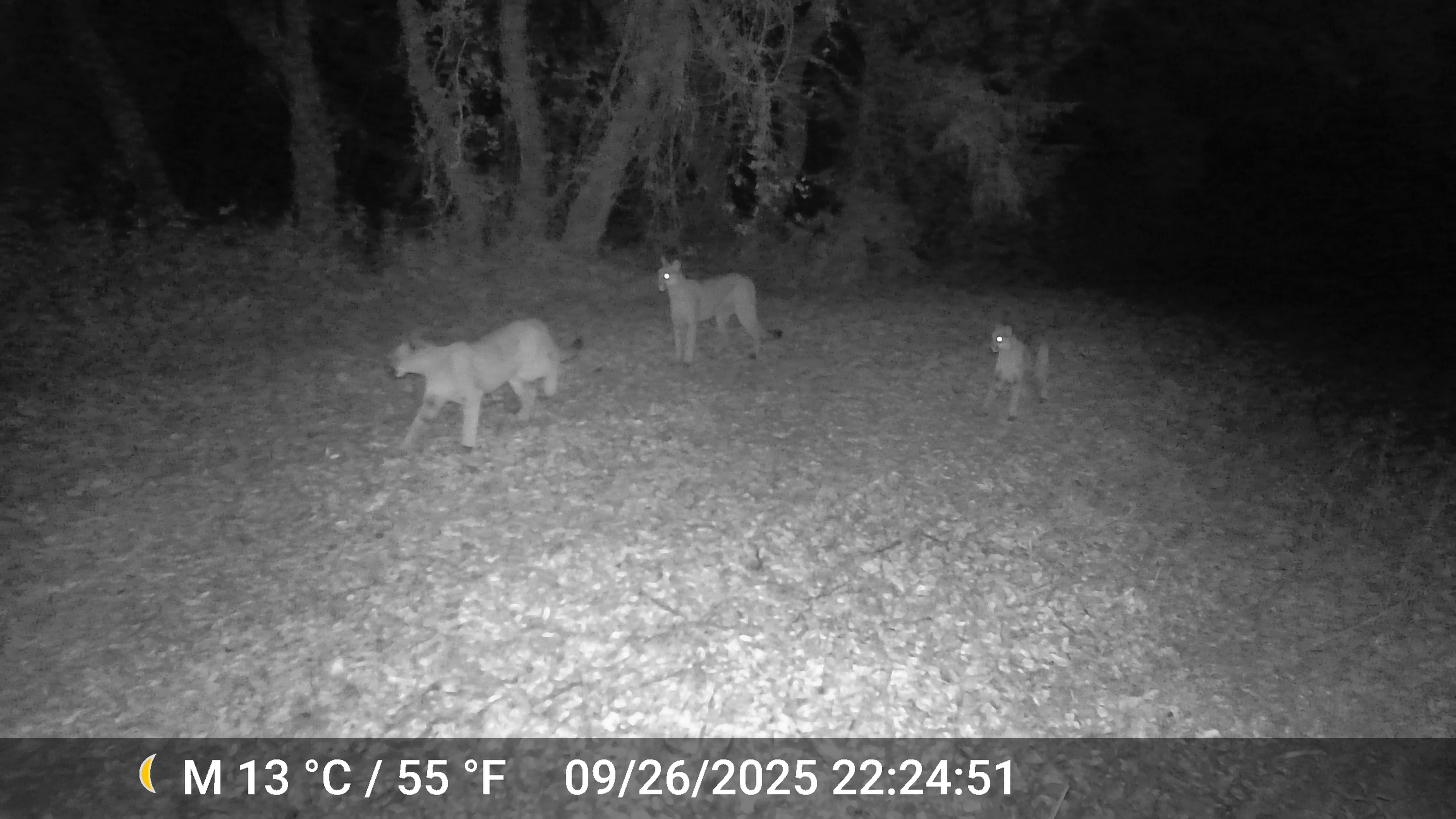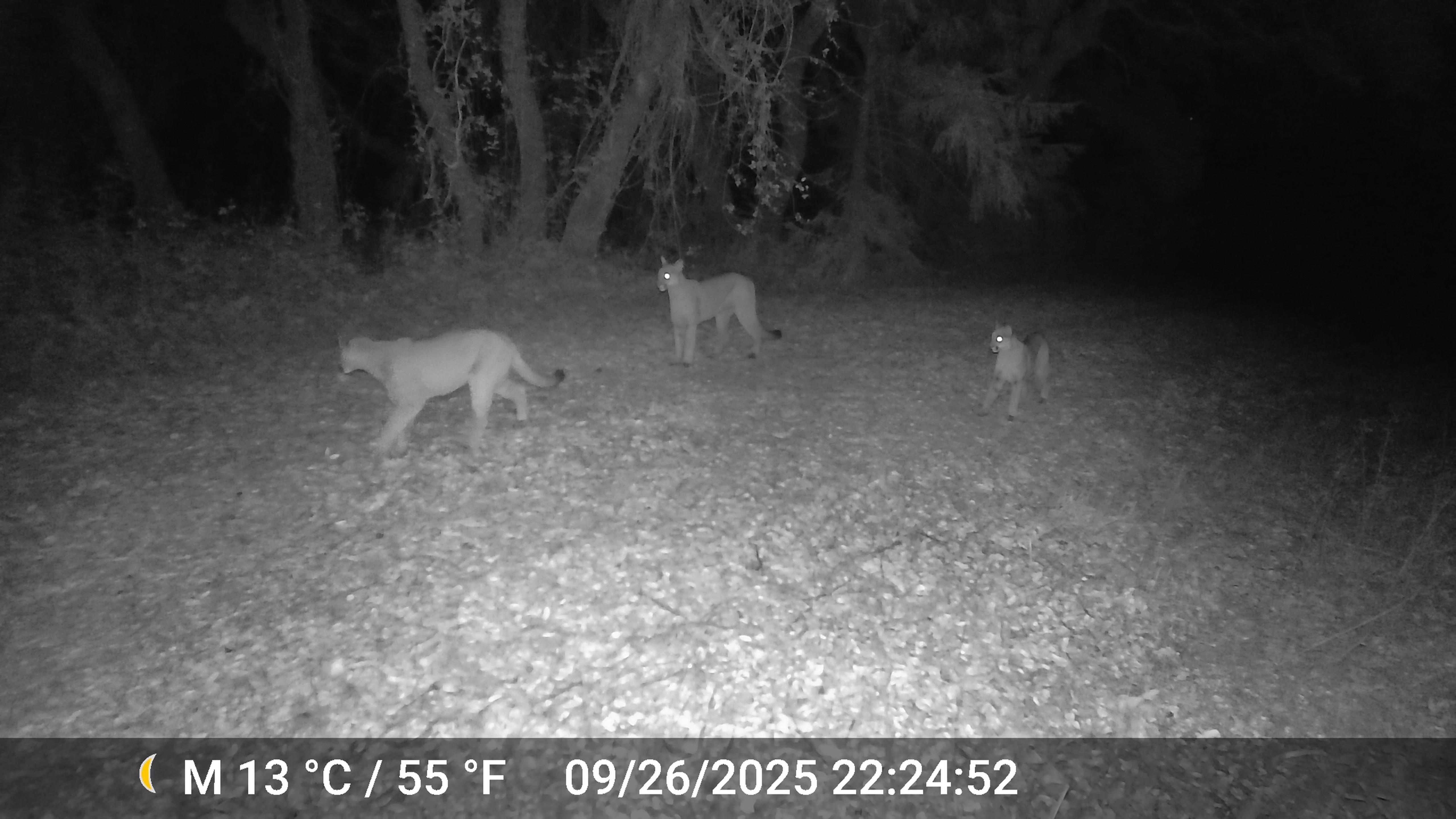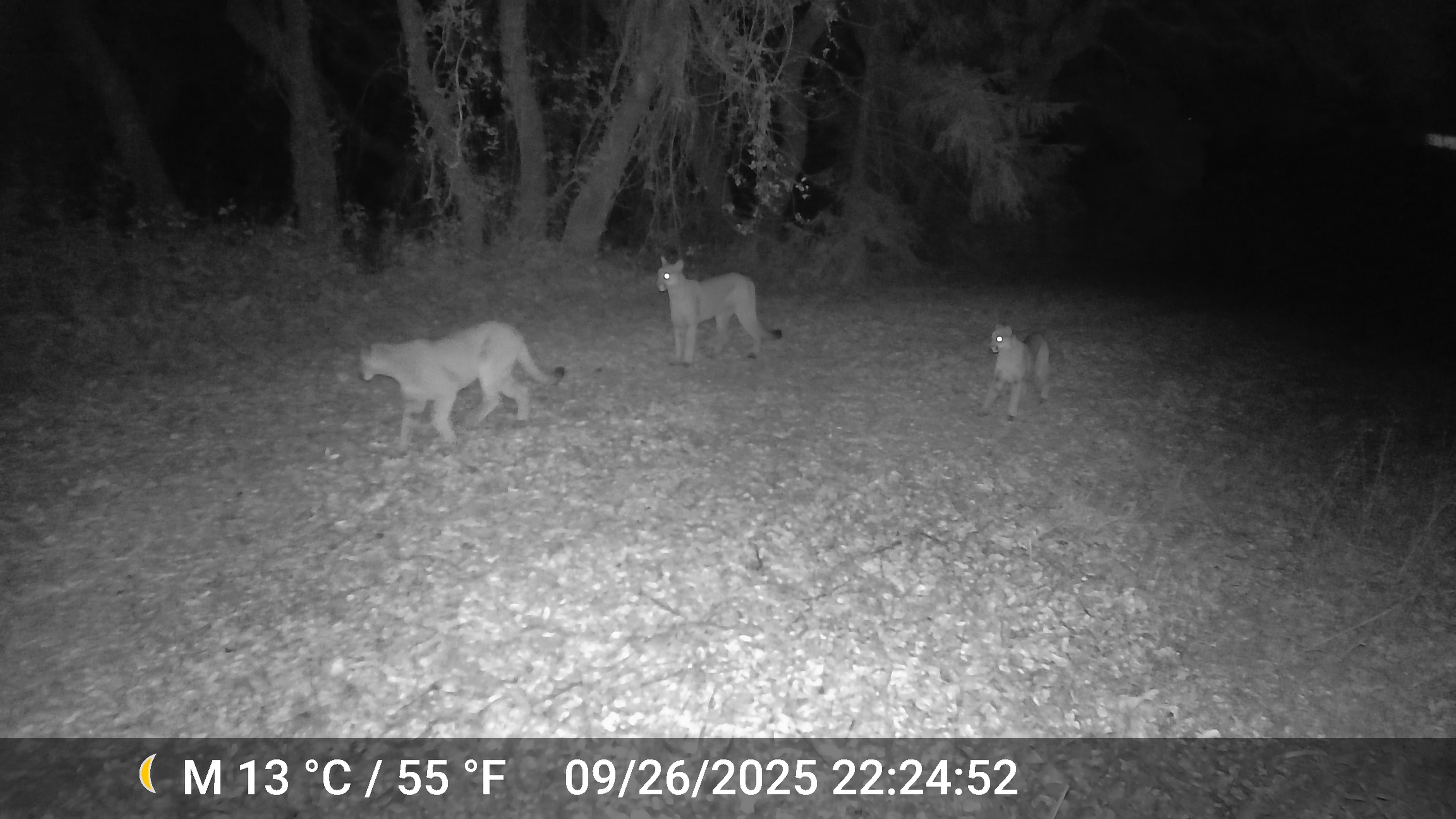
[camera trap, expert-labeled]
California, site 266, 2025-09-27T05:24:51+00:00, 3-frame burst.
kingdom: Animalia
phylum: Chordata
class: Mammalia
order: Carnivora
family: Felidae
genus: Puma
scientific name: Puma concolor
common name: puma